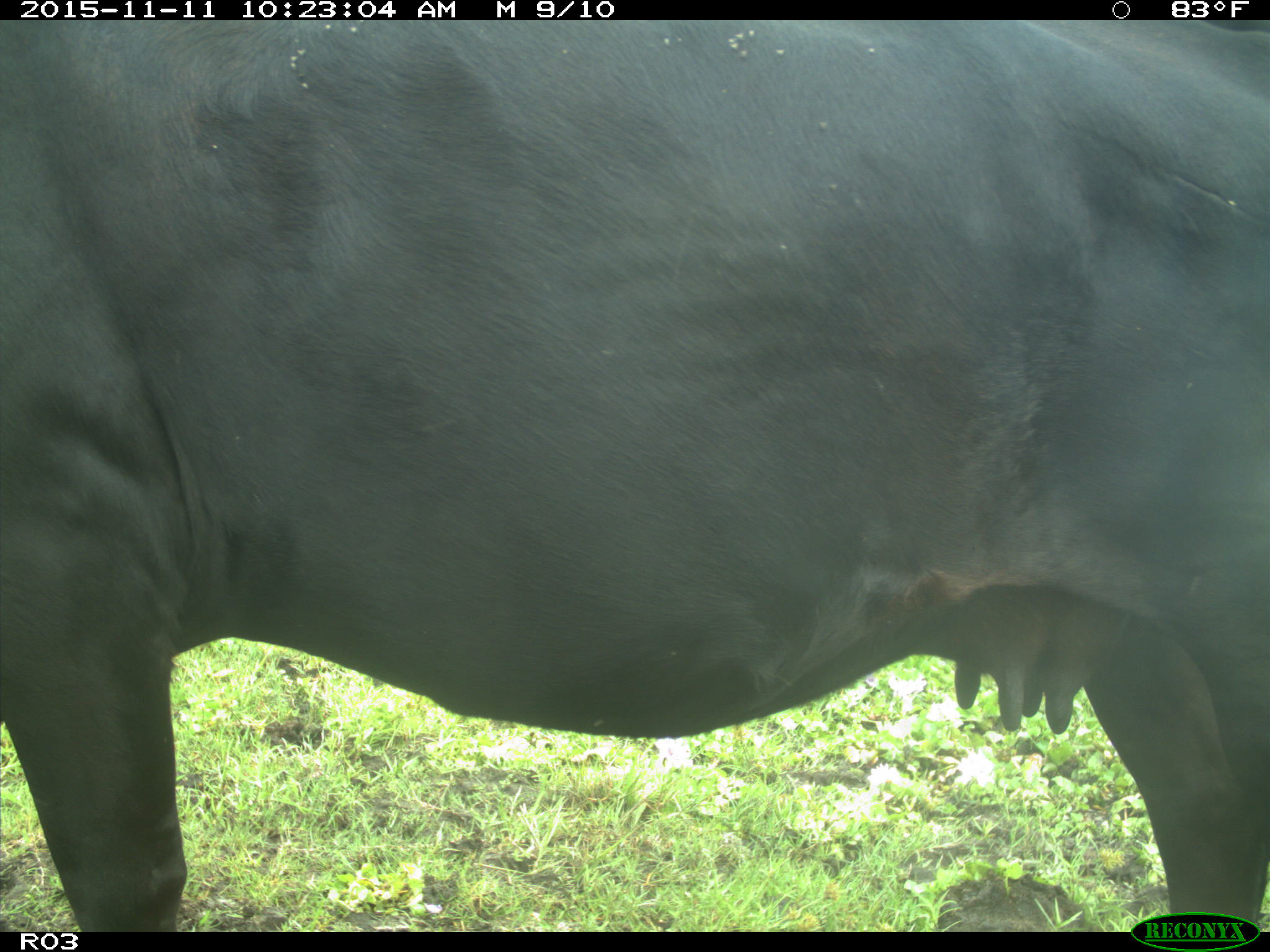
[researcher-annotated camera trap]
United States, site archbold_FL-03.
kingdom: Animalia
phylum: Chordata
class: Mammalia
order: Artiodactyla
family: Bovidae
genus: Bos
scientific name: Bos taurus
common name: domestic cow